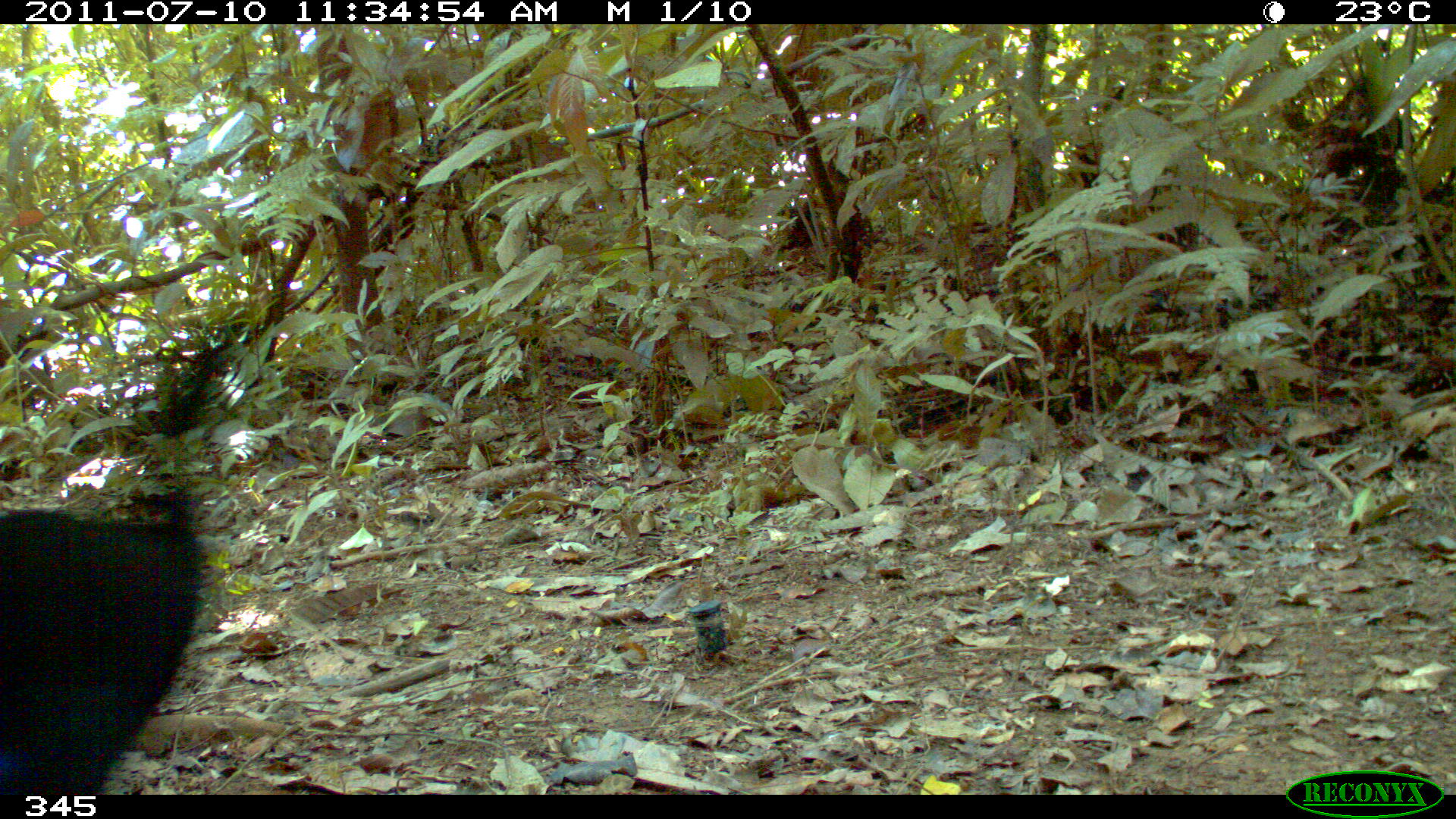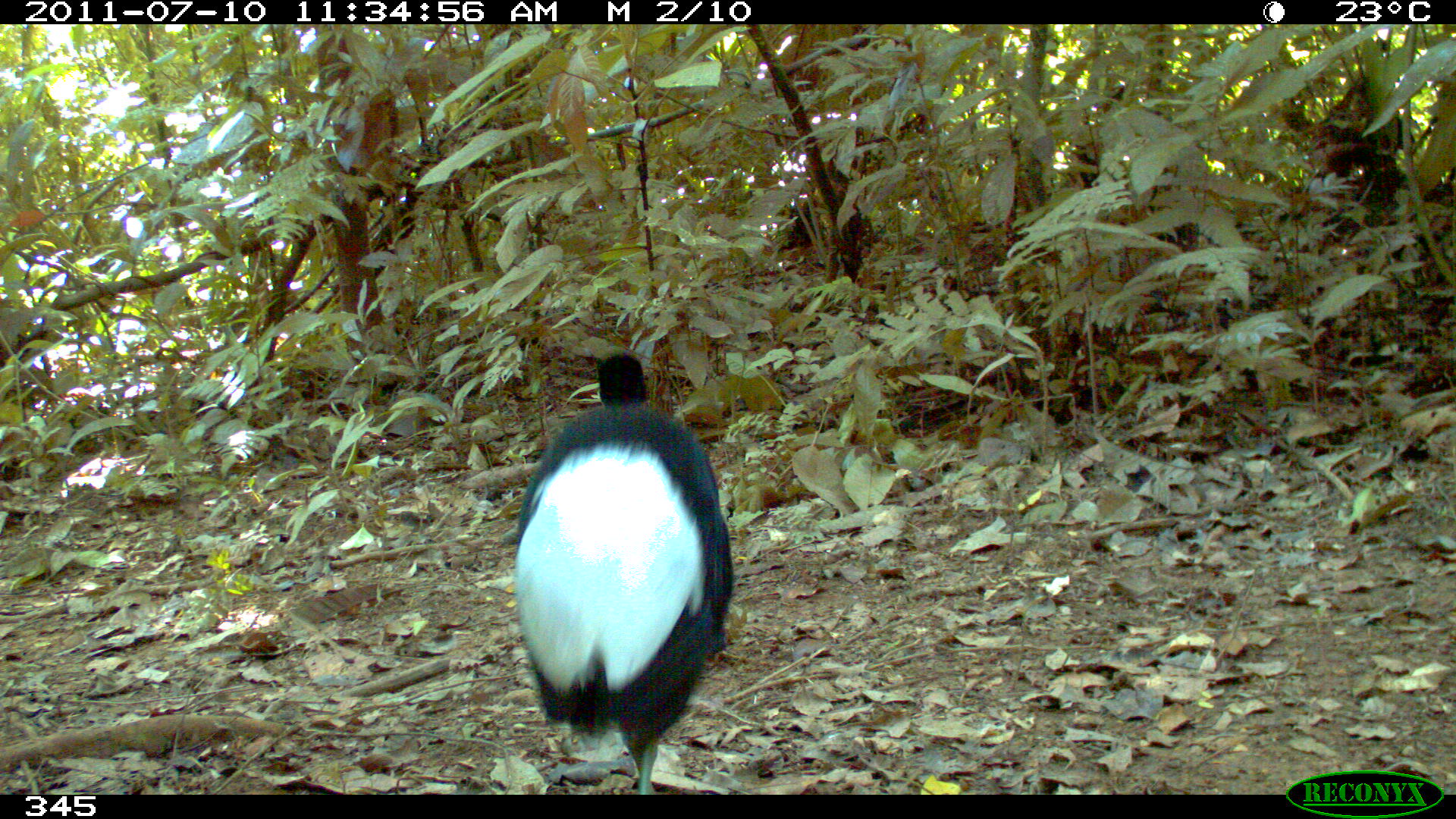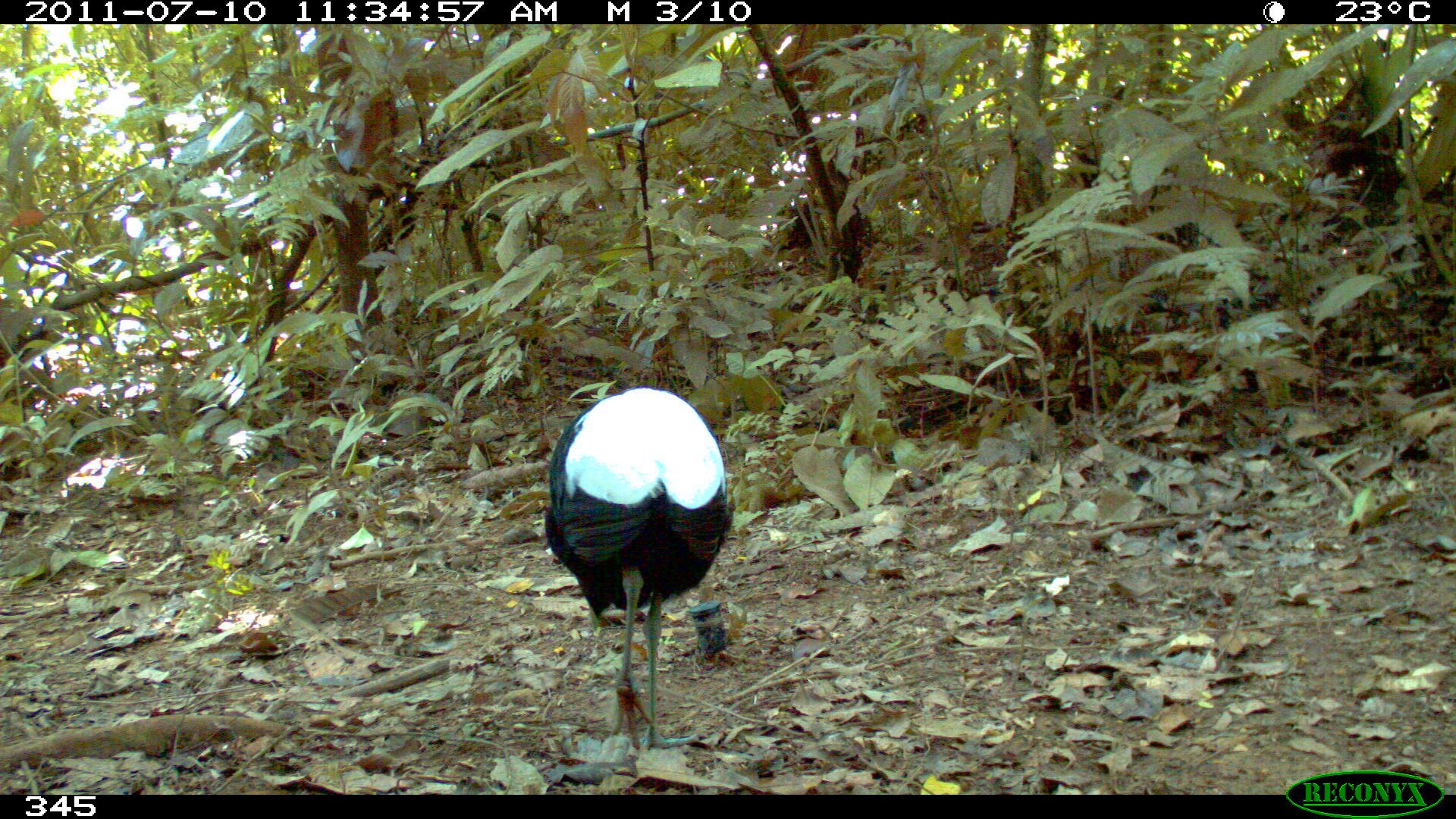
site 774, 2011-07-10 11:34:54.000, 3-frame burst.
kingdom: Animalia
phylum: Chordata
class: Aves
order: Gruiformes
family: Psophiidae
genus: Psophia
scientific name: Psophia leucoptera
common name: pale-winged trumpeter